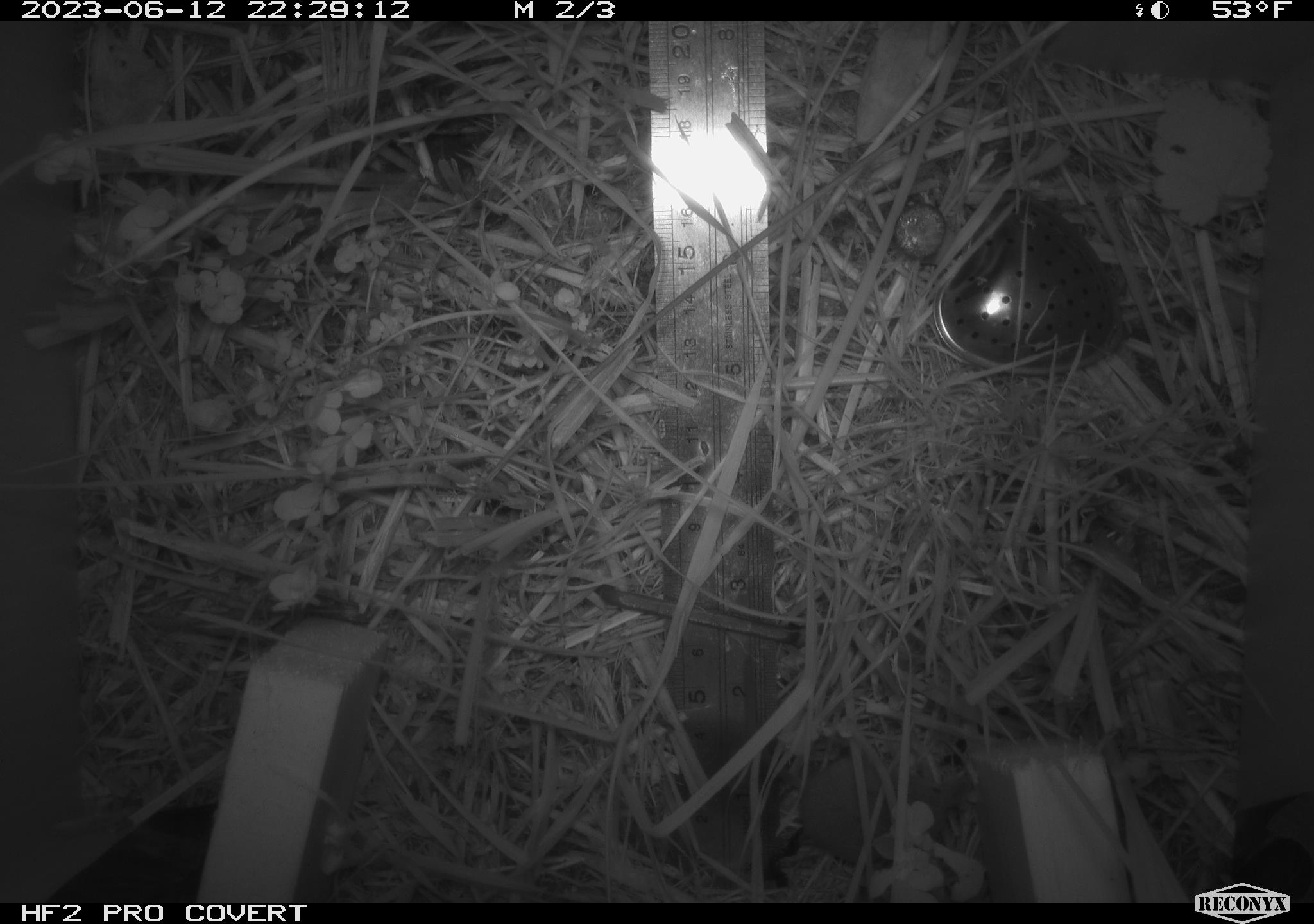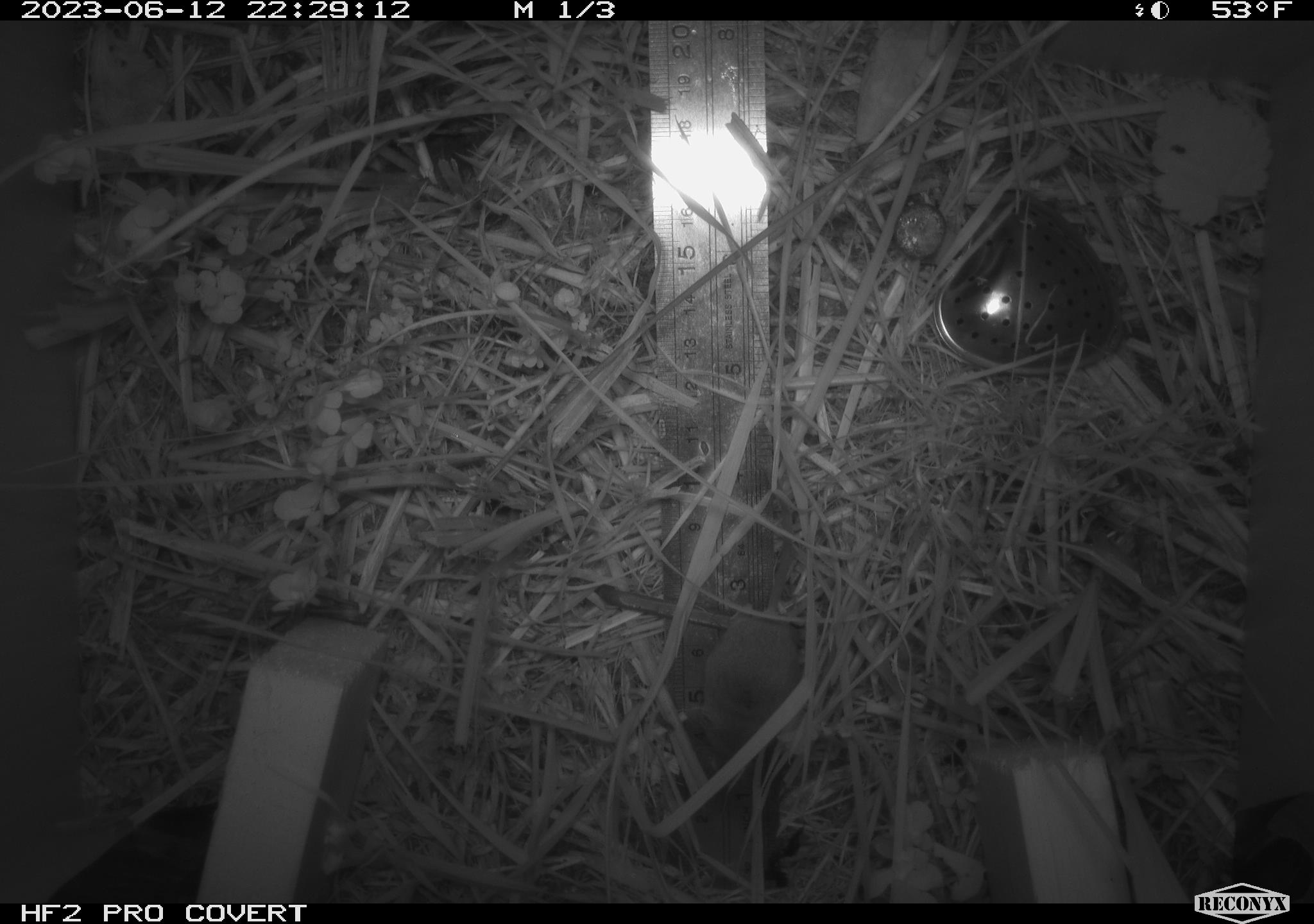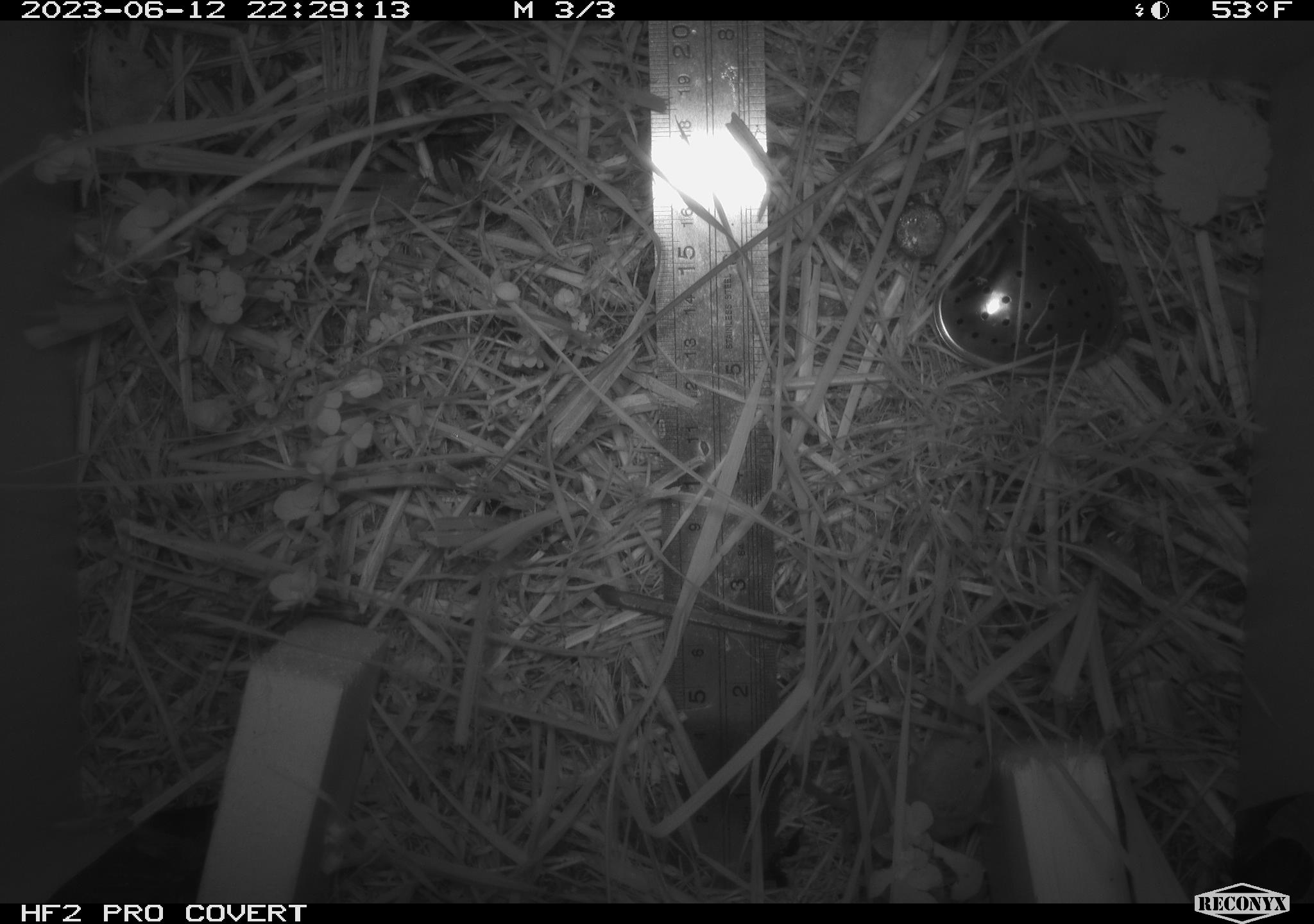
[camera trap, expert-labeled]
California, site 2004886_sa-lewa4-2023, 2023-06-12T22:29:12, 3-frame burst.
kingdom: Animalia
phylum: Chordata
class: Mammalia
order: Eulipotyphla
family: Soricidae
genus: Sorex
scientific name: Sorex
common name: long-tailed shrew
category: sorex species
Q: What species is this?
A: Sorex species (long-tailed shrew) (Sorex).